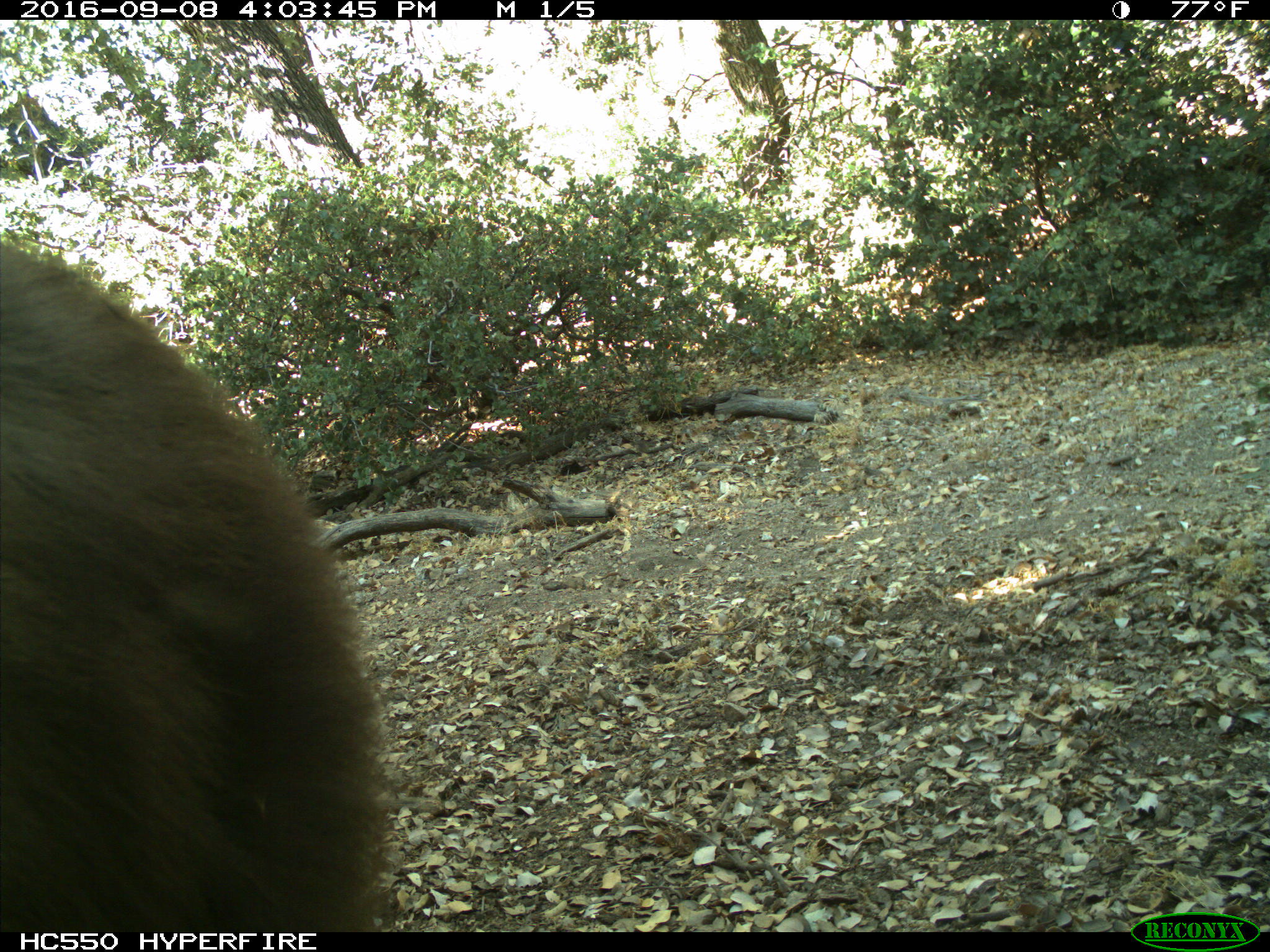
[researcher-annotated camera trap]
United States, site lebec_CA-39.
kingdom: Animalia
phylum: Chordata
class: Mammalia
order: Carnivora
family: Ursidae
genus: Ursus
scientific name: Ursus americanus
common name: american black bear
Ursus americanus (american black bear).